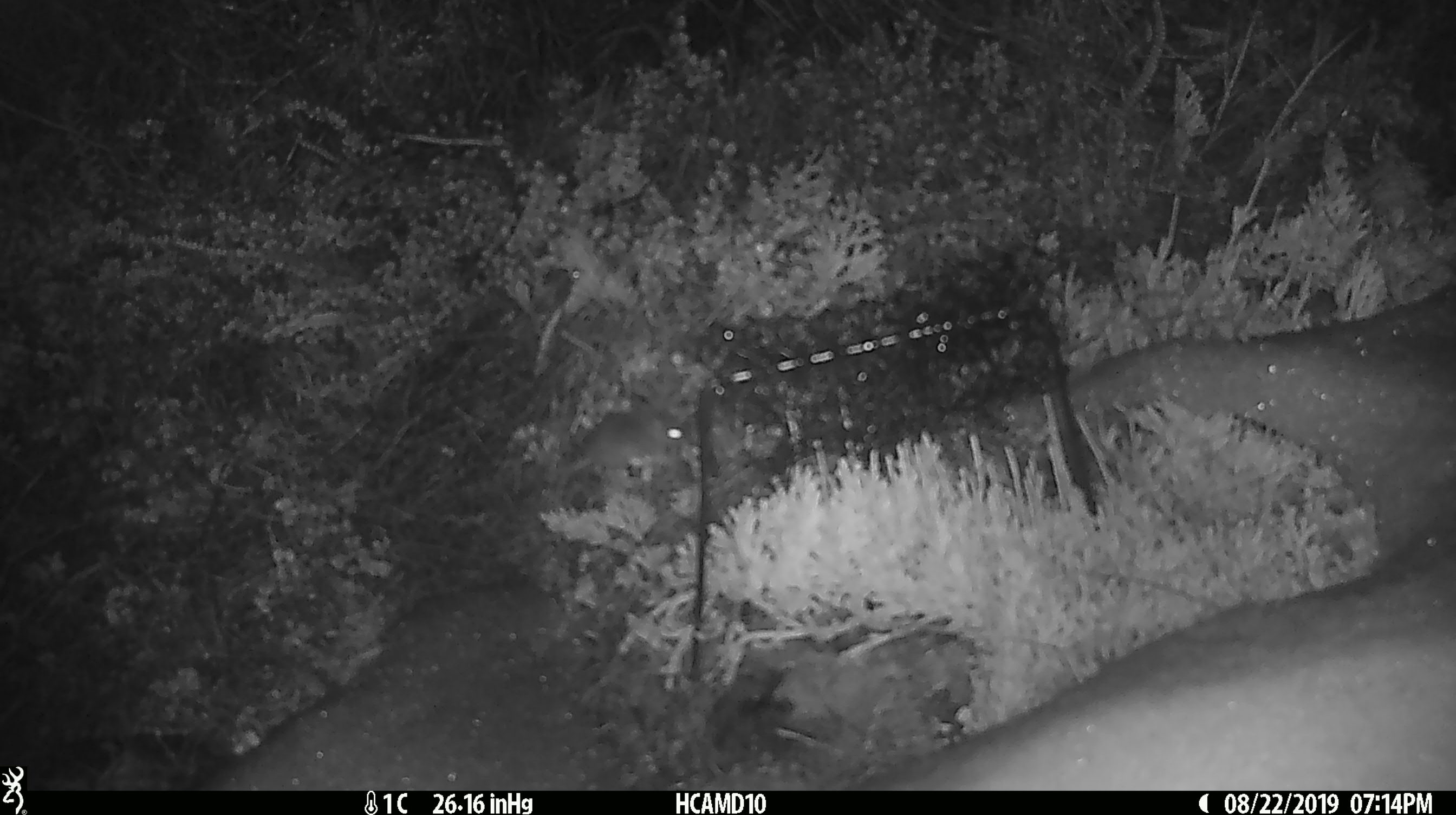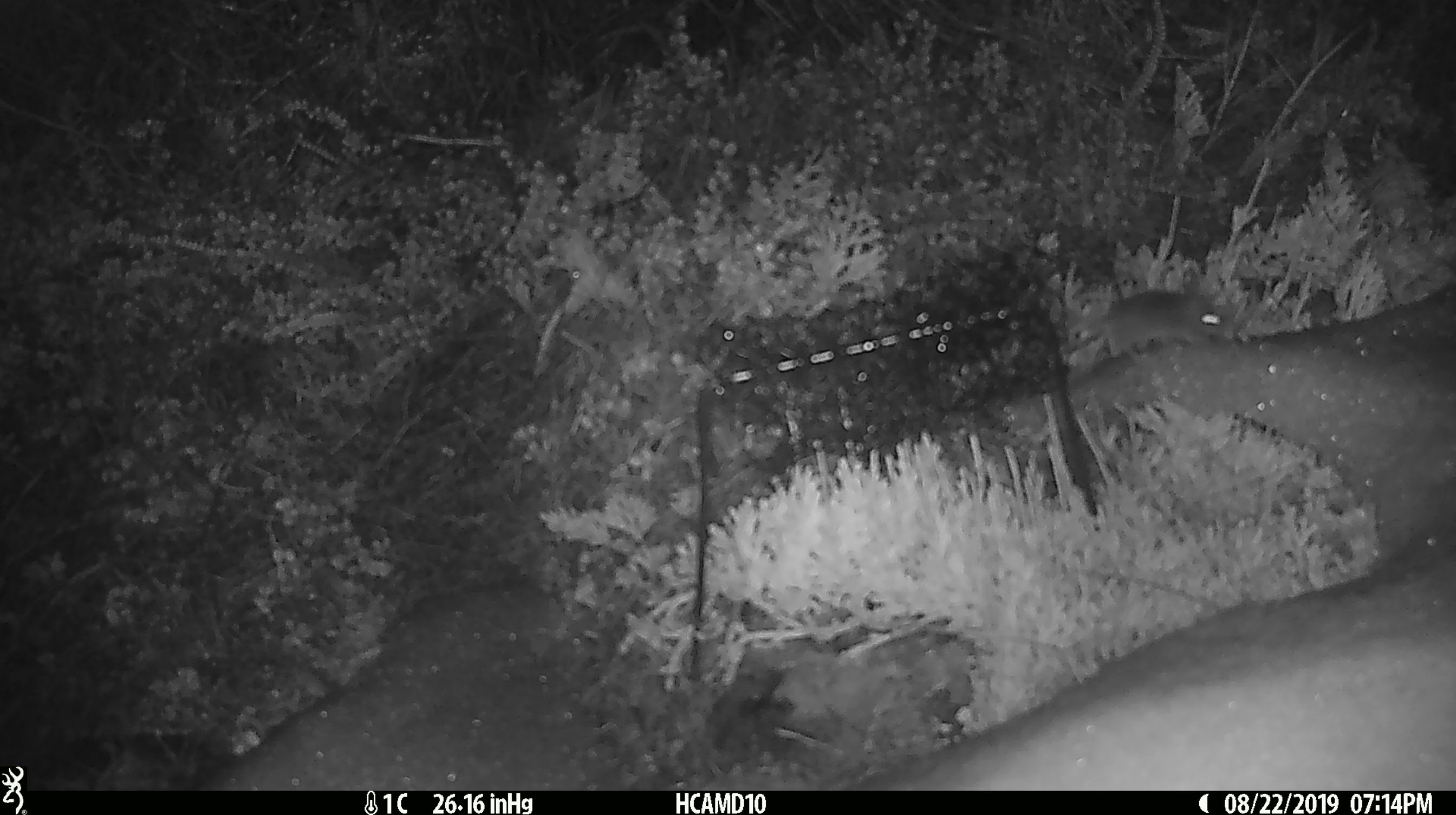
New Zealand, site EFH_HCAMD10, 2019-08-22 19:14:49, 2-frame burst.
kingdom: Animalia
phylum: Chordata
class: Mammalia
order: Rodentia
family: Muridae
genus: Mus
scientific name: Mus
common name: mouse